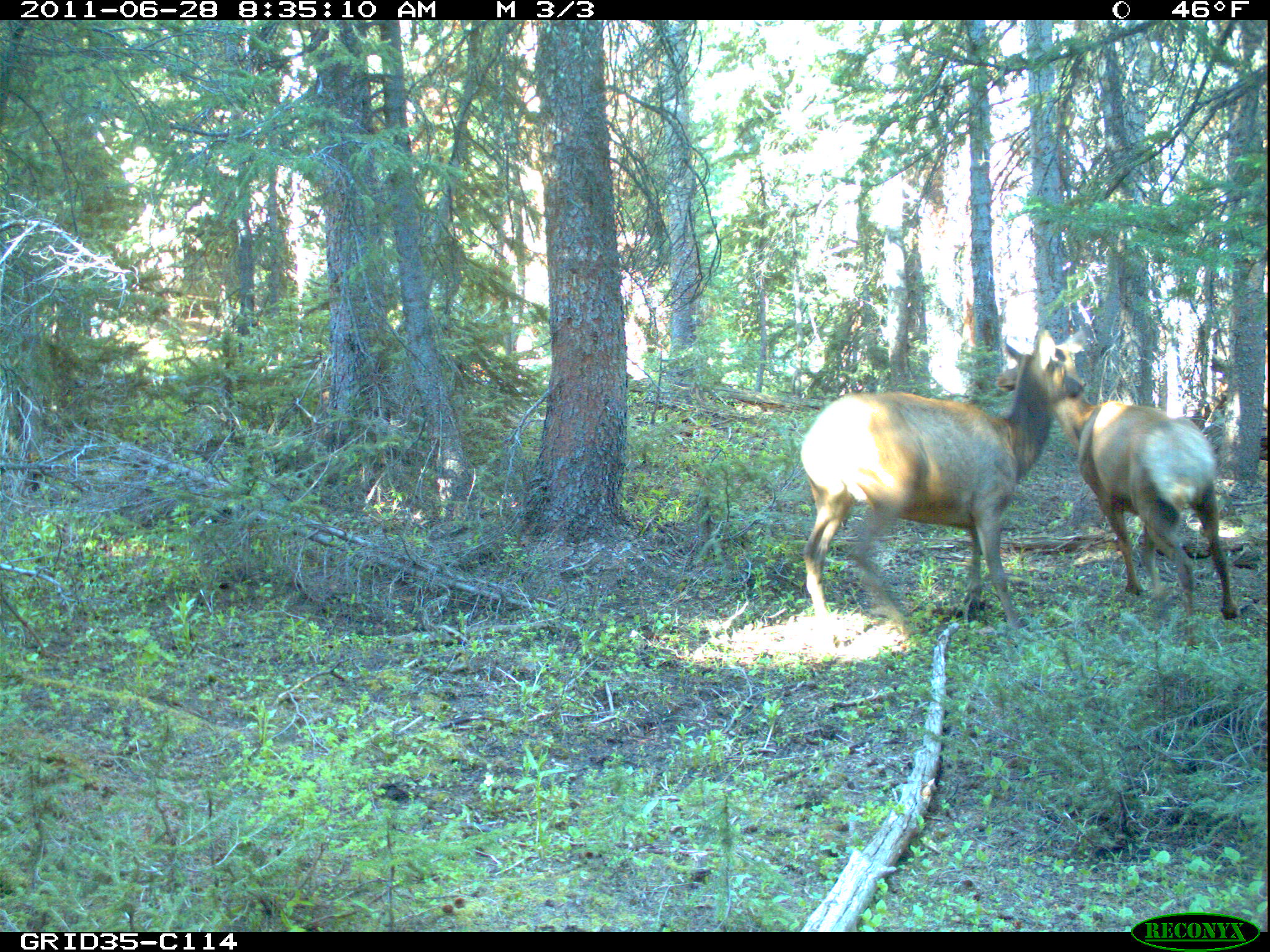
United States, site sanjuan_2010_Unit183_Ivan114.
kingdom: Animalia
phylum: Chordata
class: Mammalia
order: Artiodactyla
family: Cervidae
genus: Cervus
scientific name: Cervus elaphus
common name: red deer